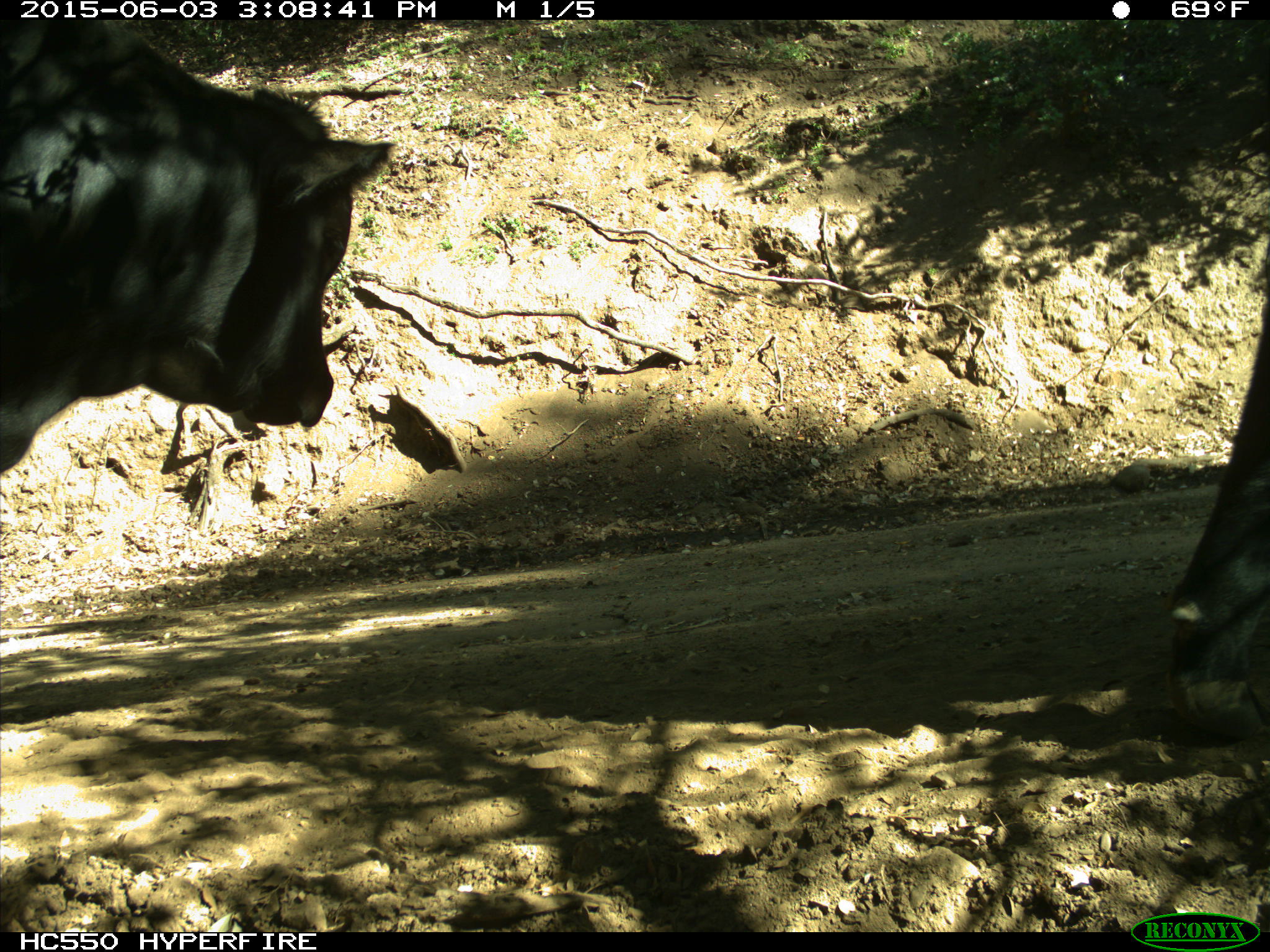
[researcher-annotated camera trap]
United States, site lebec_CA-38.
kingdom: Animalia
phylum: Chordata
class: Mammalia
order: Artiodactyla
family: Bovidae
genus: Bos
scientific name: Bos taurus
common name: domestic cow